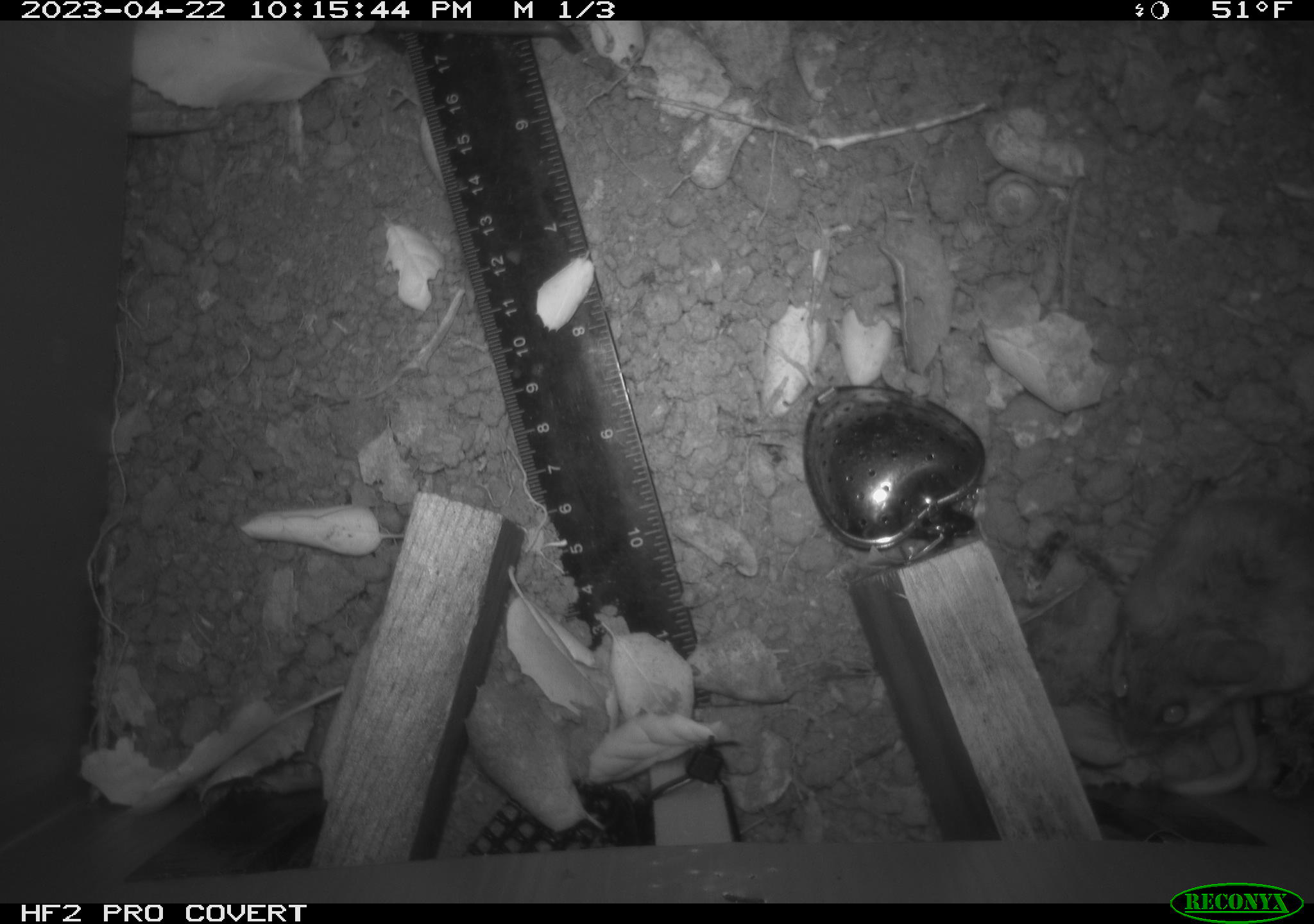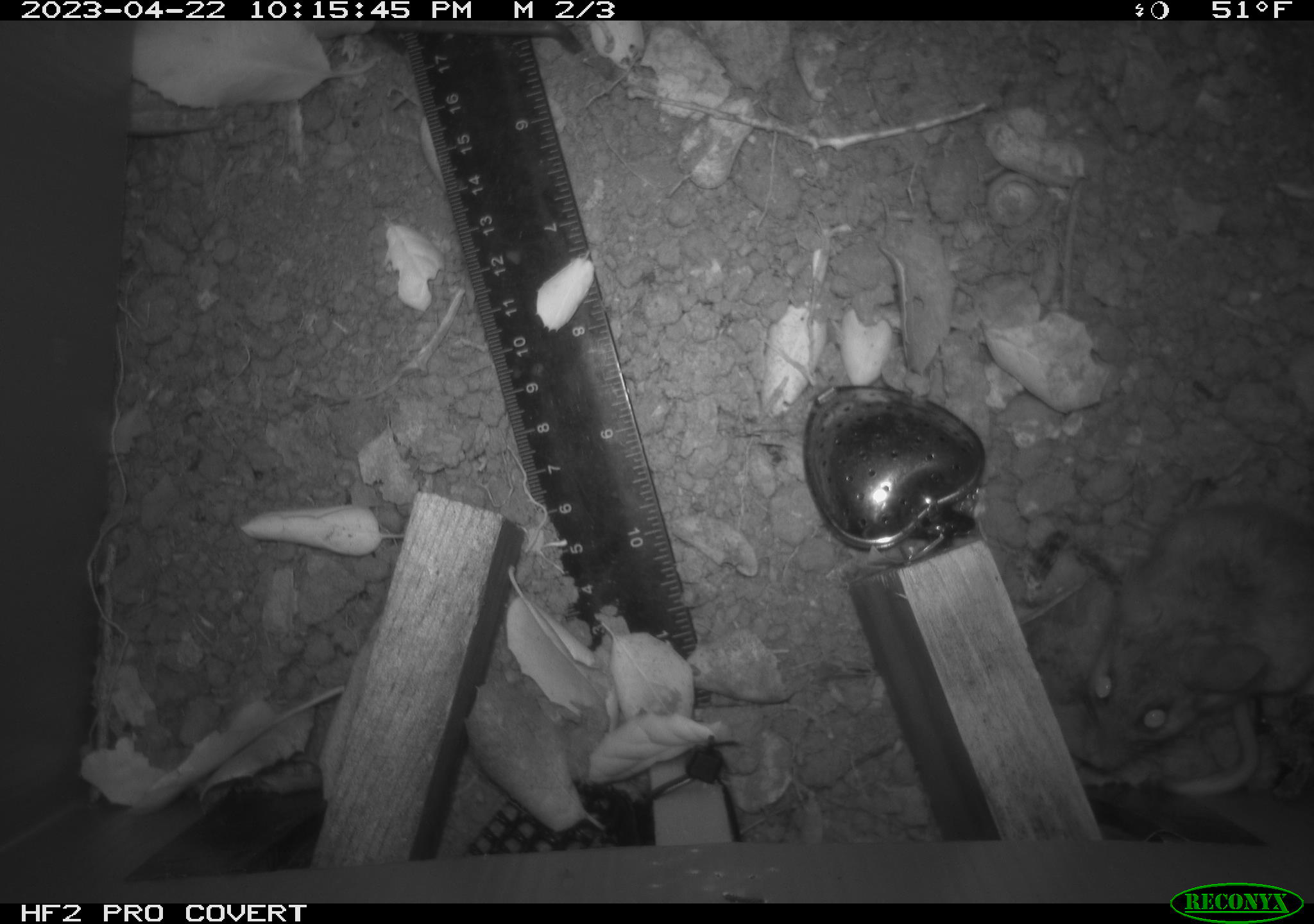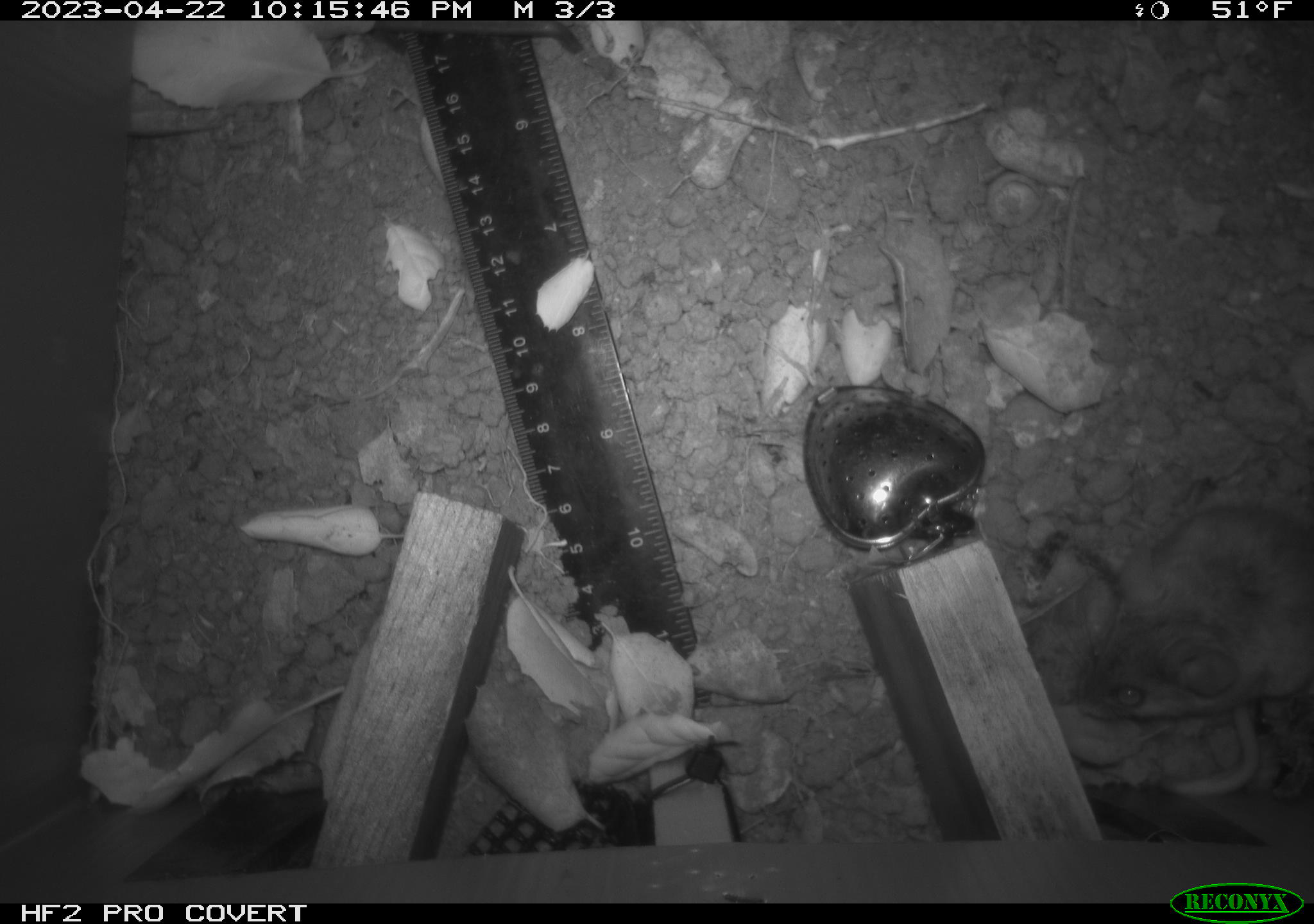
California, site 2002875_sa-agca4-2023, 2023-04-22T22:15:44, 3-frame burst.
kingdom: Animalia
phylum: Chordata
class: Mammalia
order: Rodentia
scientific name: Rodentia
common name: mouse species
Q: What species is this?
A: Mouse species (Rodentia).